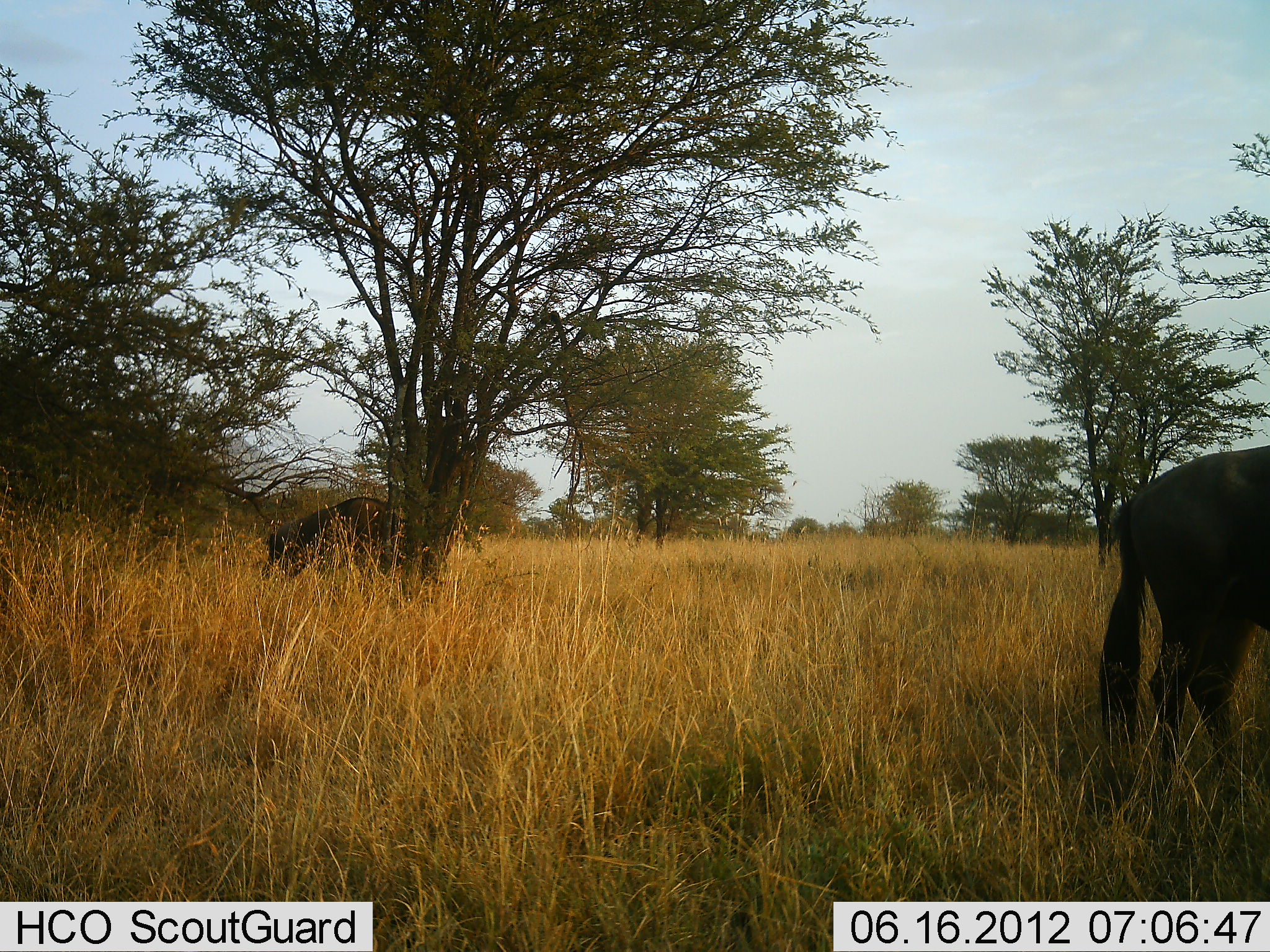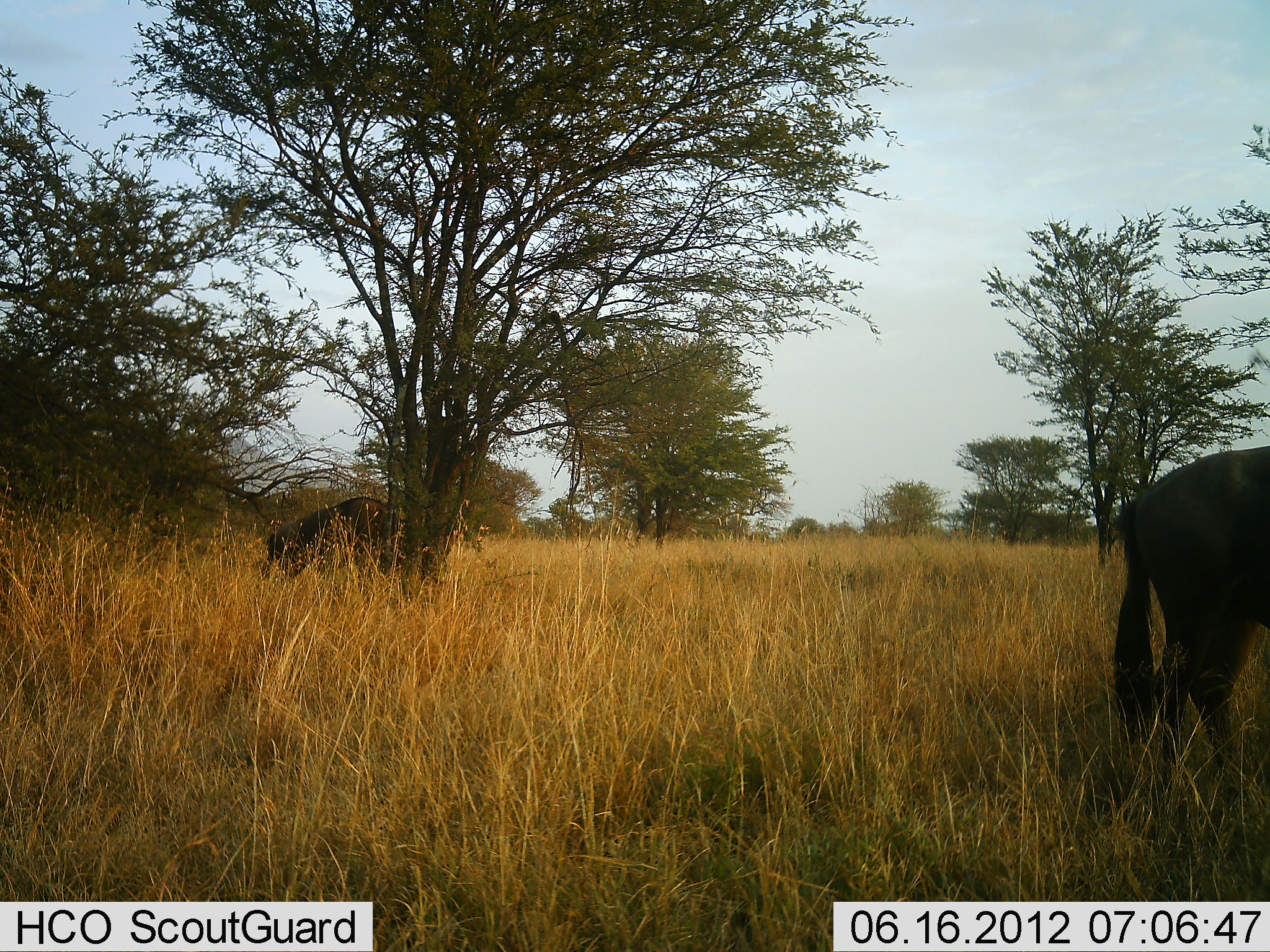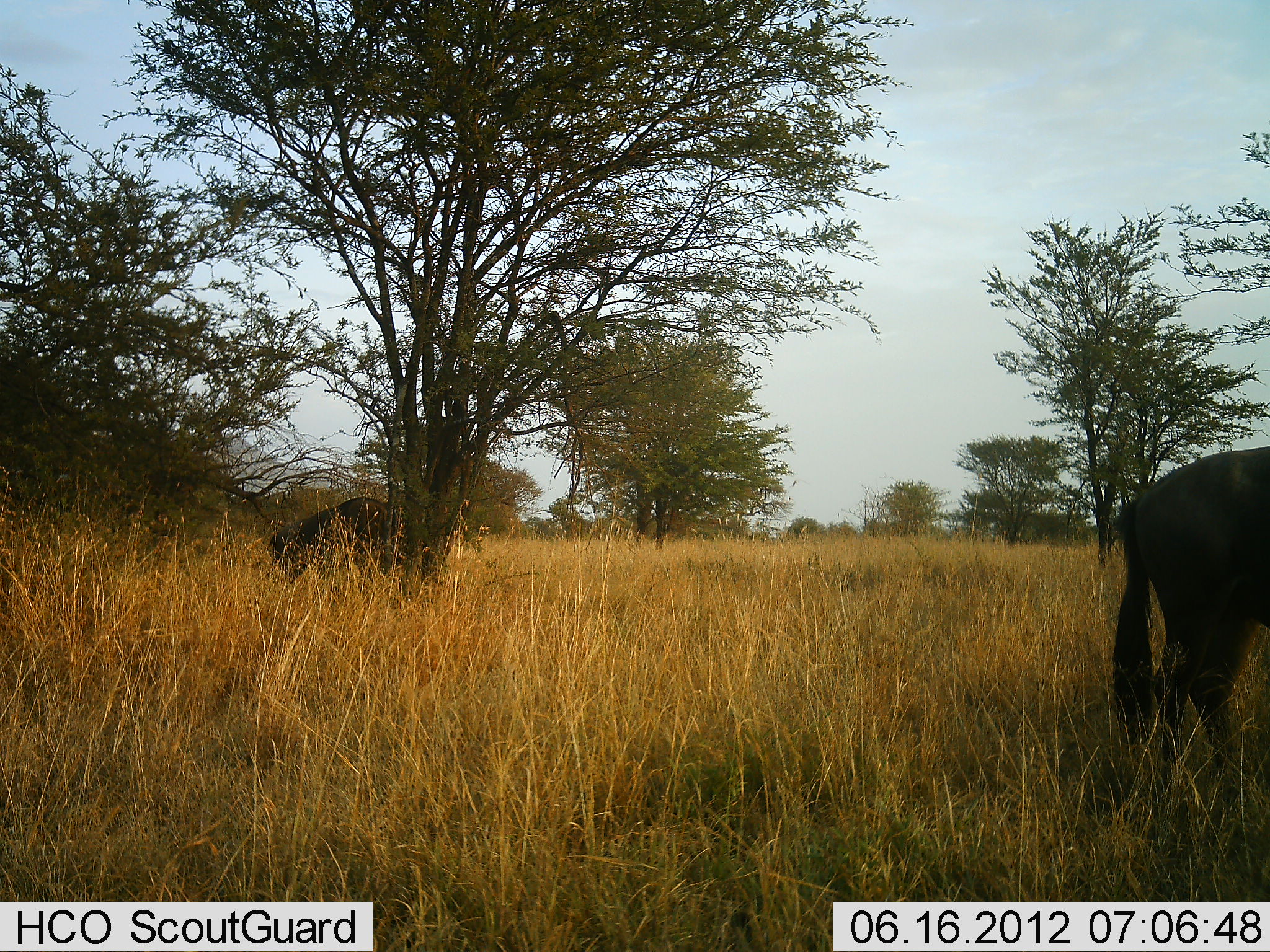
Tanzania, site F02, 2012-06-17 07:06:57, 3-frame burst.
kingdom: Animalia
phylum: Chordata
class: Mammalia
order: Artiodactyla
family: Bovidae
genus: Connochaetes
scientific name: Connochaetes taurinus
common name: blue wildebeest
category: wildebeest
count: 2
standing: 90%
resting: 0%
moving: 10%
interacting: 0%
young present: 0%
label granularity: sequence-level